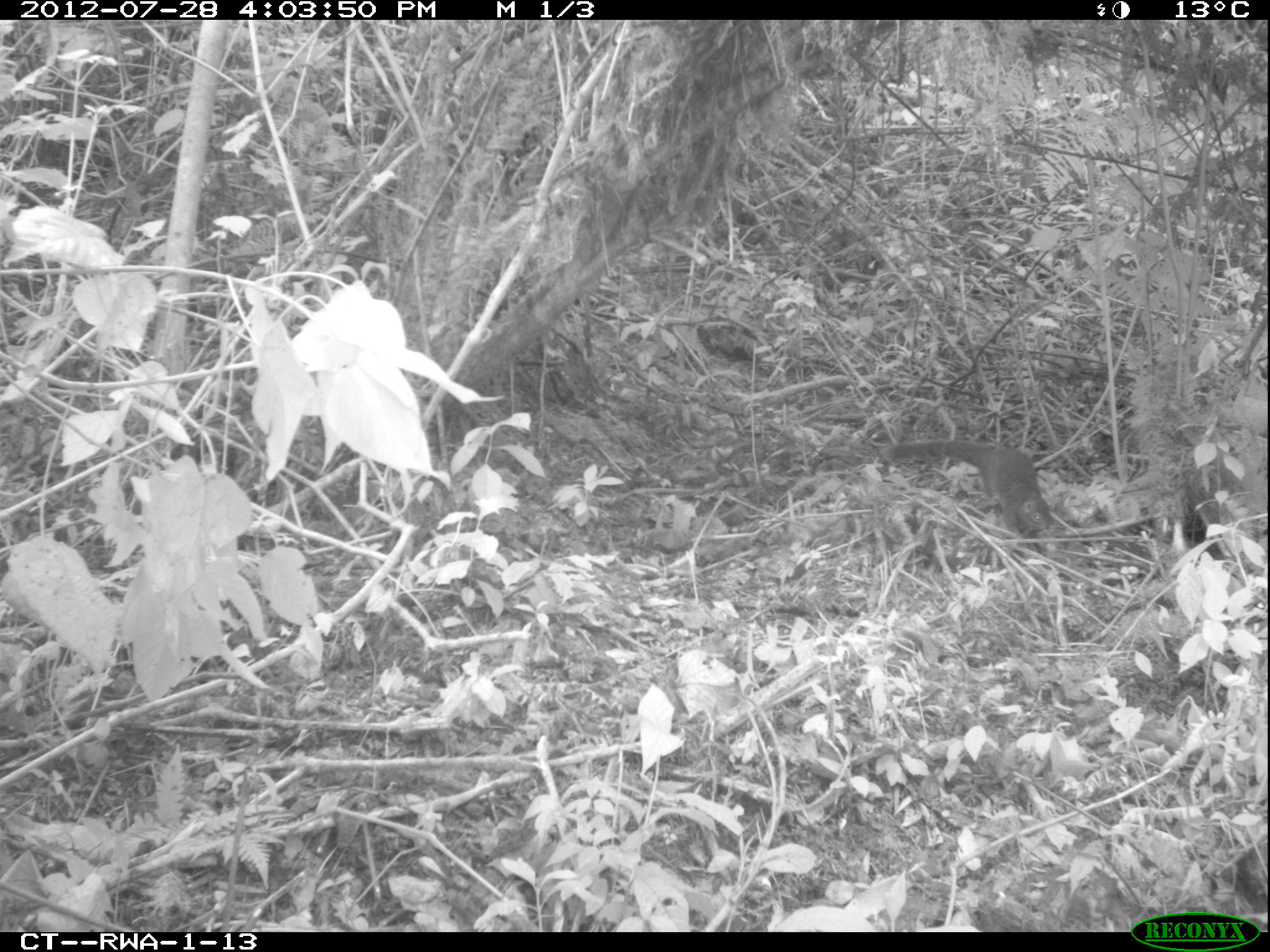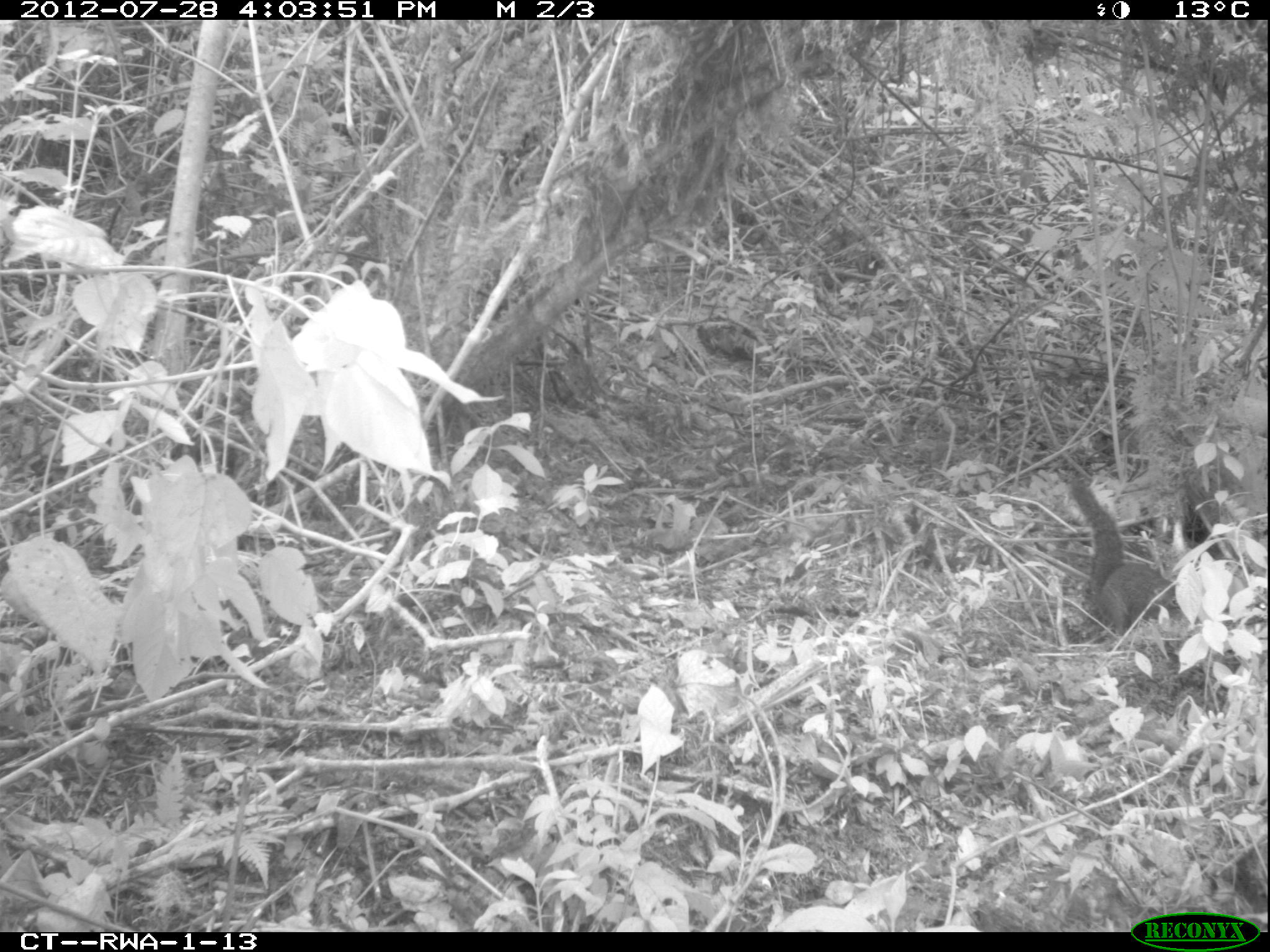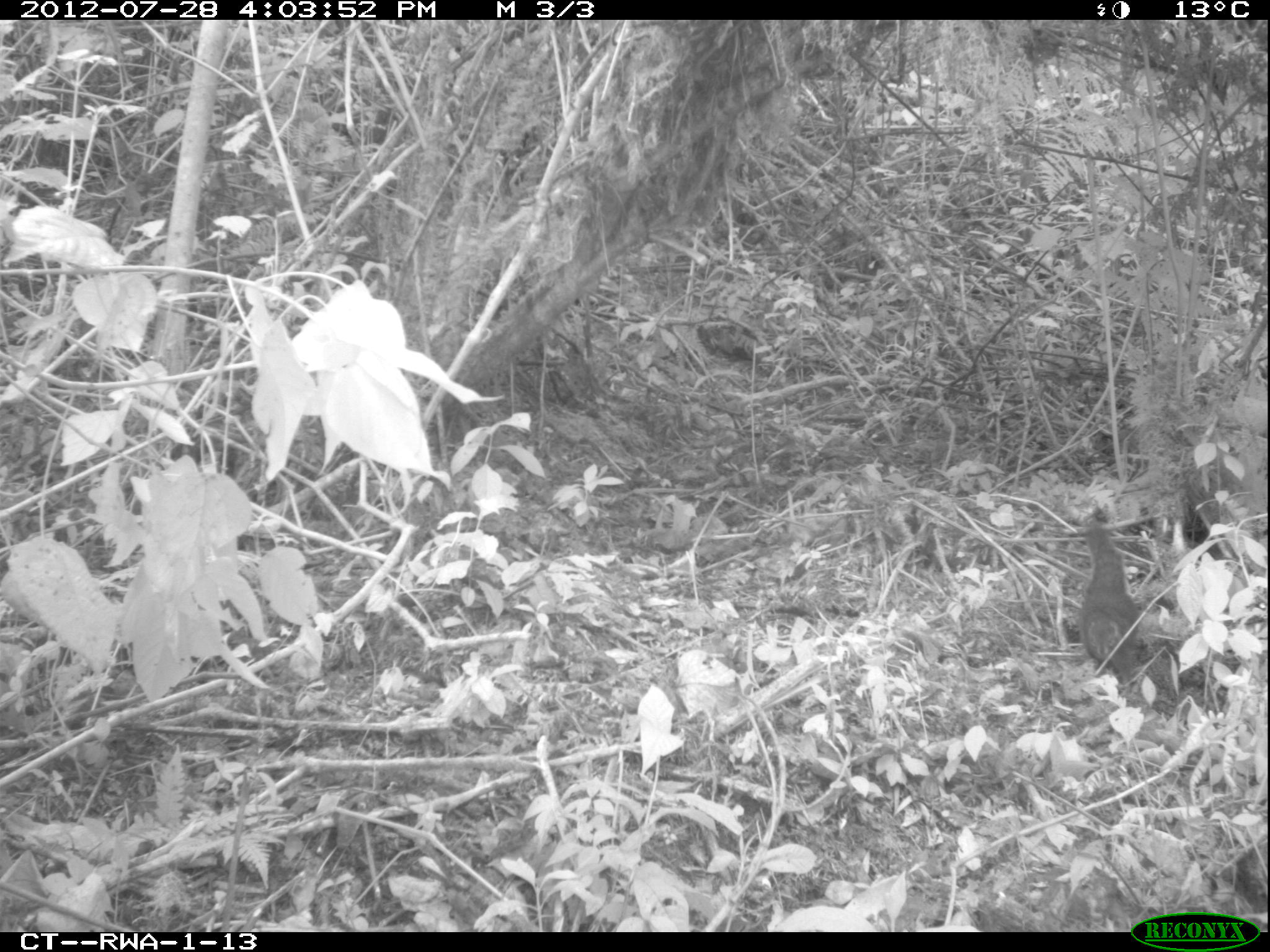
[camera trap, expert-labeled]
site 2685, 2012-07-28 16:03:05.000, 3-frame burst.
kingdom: Animalia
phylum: Chordata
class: Mammalia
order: Rodentia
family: Sciuridae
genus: Protoxerus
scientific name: Protoxerus stangeri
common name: forest giant squirrel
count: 1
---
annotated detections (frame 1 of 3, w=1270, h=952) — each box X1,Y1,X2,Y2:
protoxerus stangeri: 882,435,1052,536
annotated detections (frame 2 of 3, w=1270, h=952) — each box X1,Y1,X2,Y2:
protoxerus stangeri: 1069,473,1177,634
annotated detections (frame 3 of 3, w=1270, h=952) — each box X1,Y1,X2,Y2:
protoxerus stangeri: 1078,514,1142,684